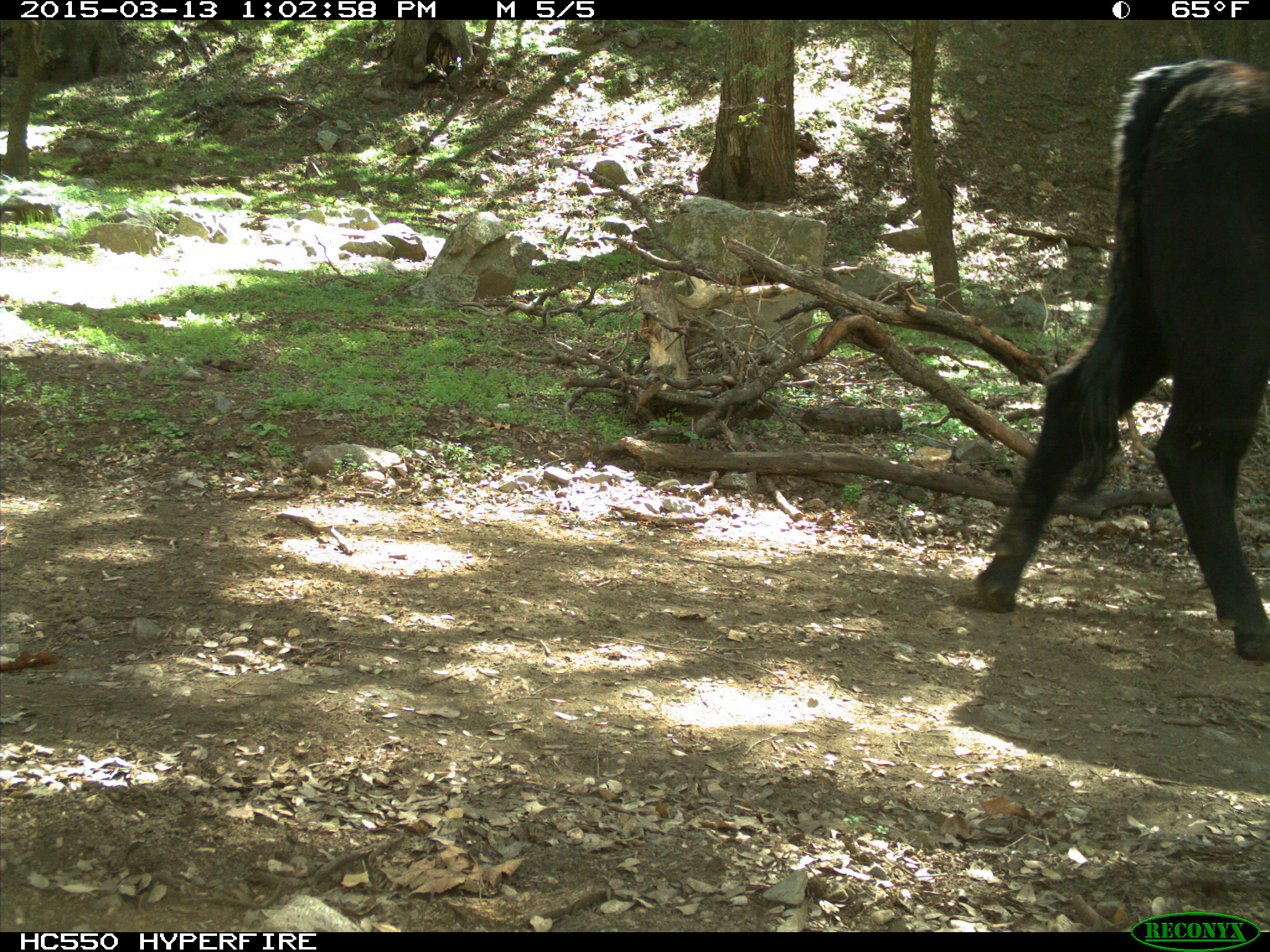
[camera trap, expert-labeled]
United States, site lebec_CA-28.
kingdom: Animalia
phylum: Chordata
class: Mammalia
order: Artiodactyla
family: Bovidae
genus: Bos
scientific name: Bos taurus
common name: domestic cow